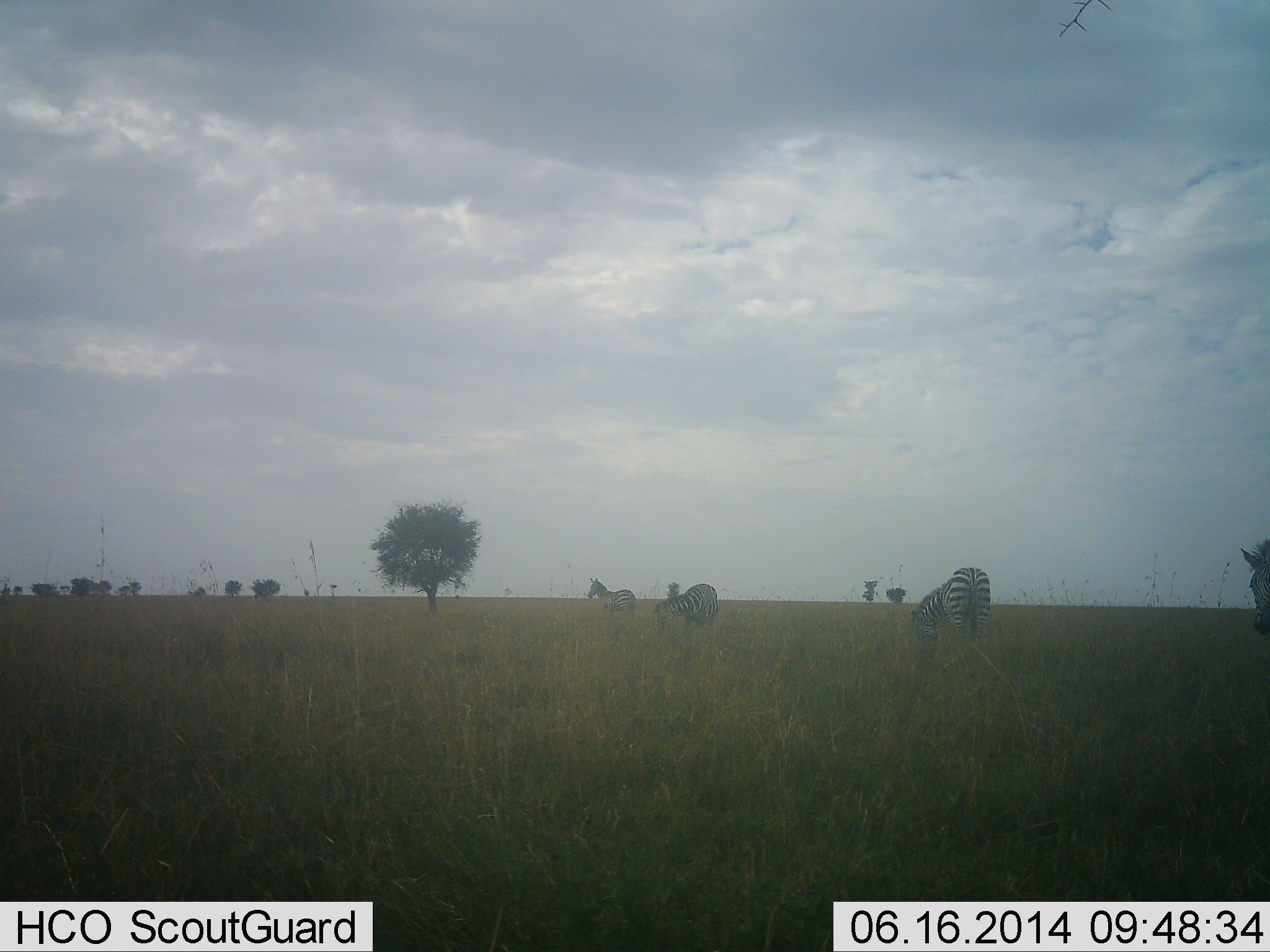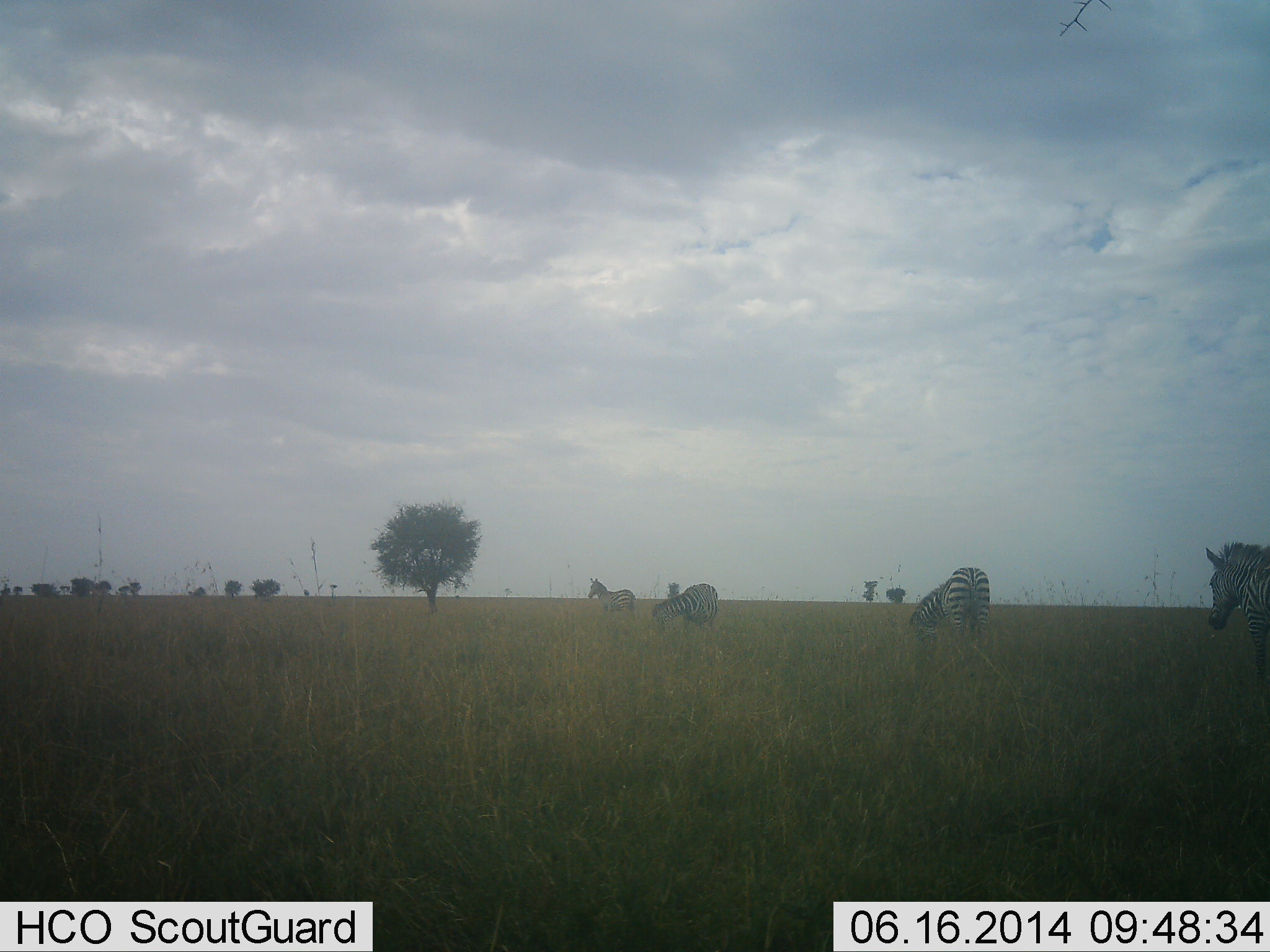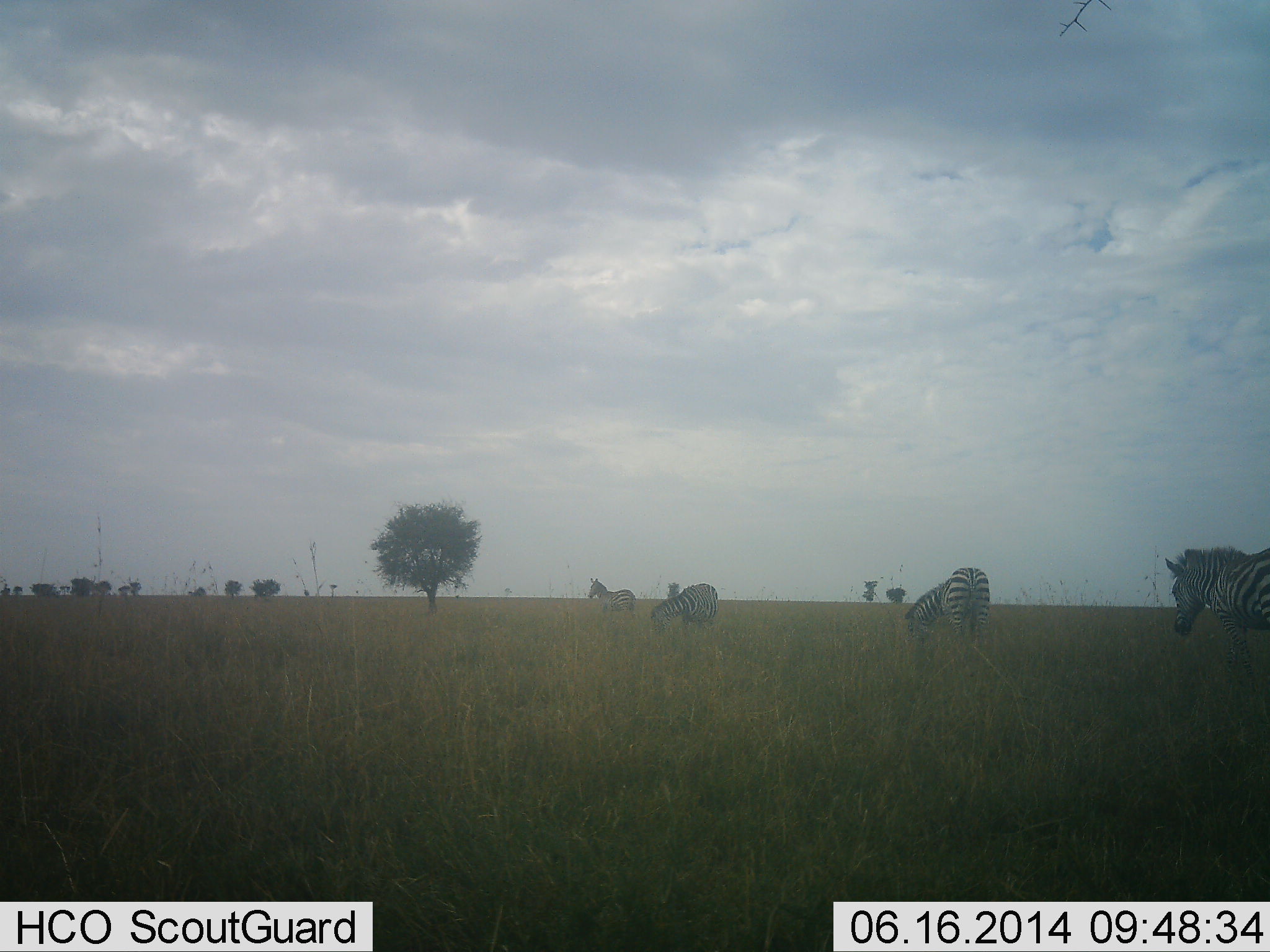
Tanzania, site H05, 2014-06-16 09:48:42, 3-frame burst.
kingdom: Animalia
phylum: Chordata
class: Mammalia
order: Perissodactyla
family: Equidae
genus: Equus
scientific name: Equus quagga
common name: plains zebra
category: zebra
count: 4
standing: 50%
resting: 0%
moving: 60%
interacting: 0%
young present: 0%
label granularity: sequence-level